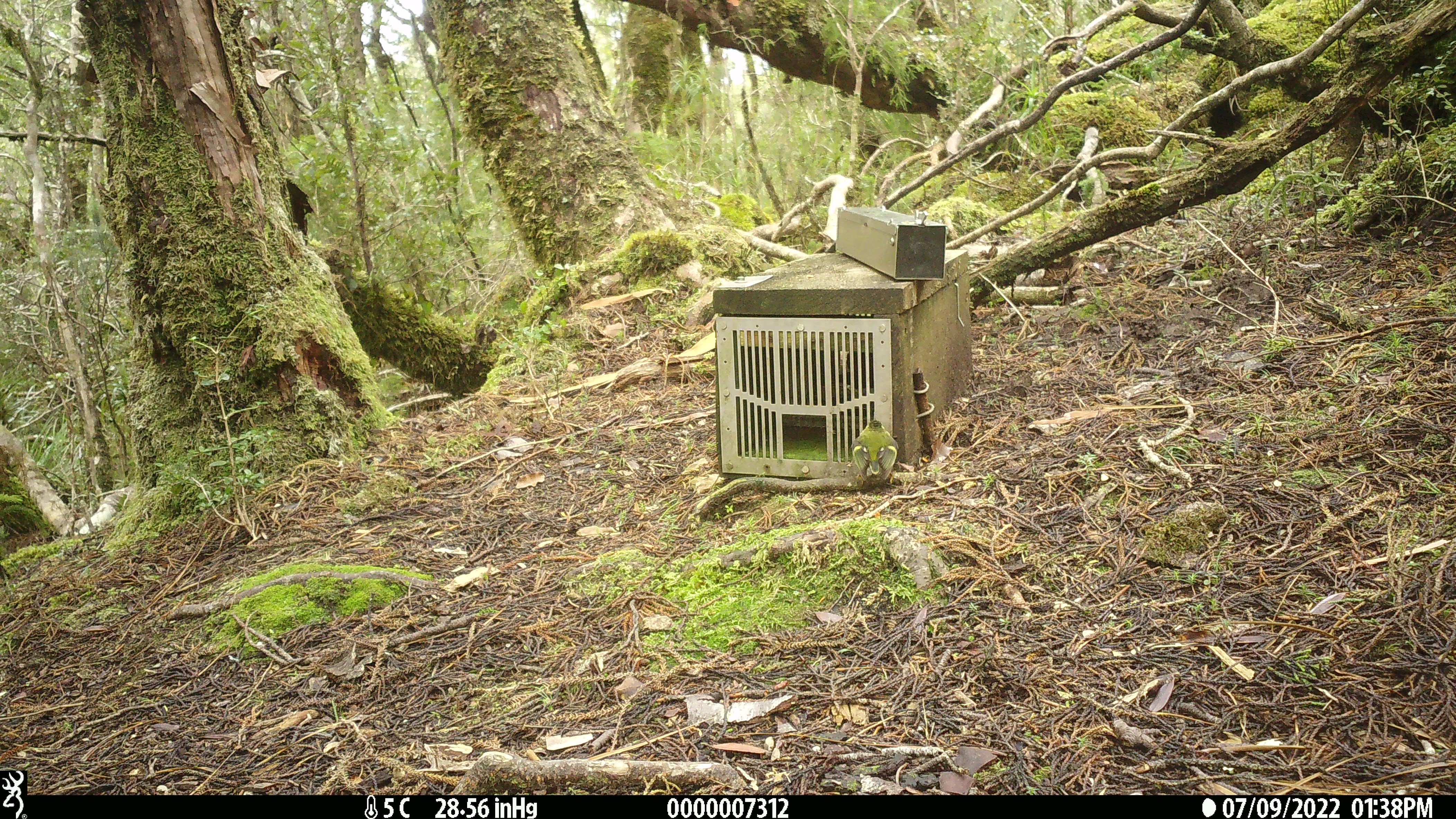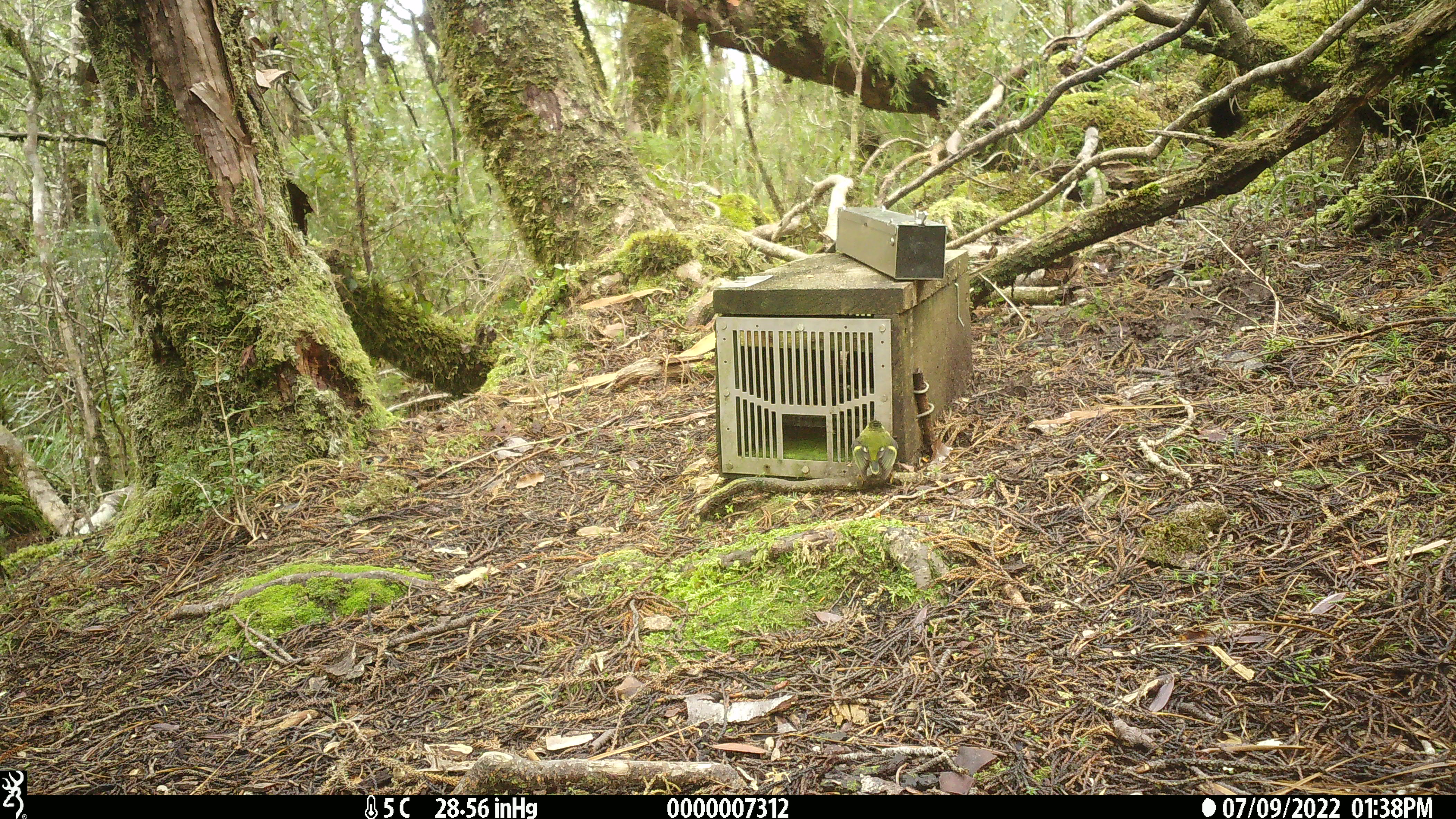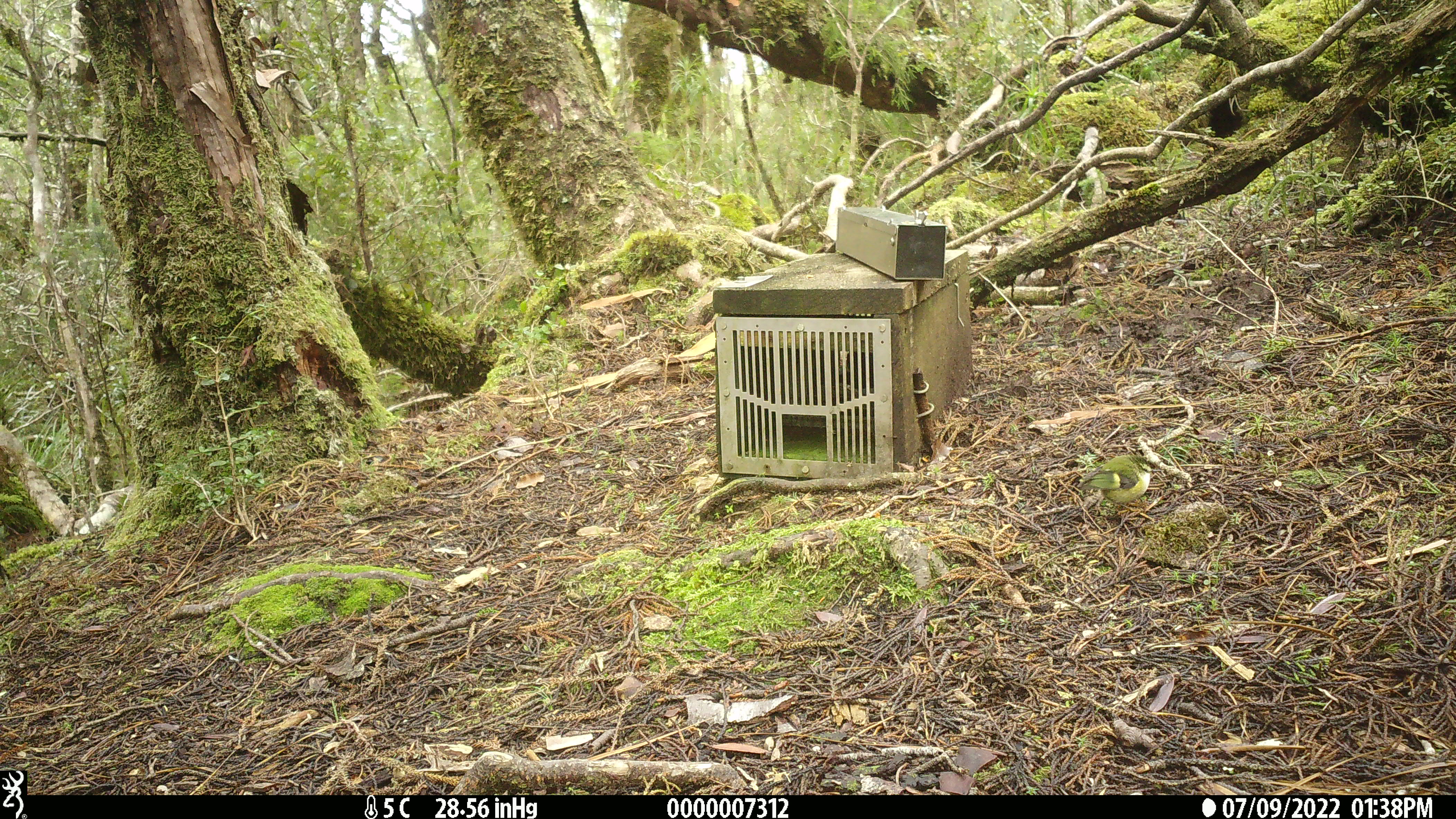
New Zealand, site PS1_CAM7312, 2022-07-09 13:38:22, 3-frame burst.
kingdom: Animalia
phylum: Chordata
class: Aves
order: Passeriformes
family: Acanthisittidae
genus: Acanthisitta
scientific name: Acanthisitta chloris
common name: rifleman